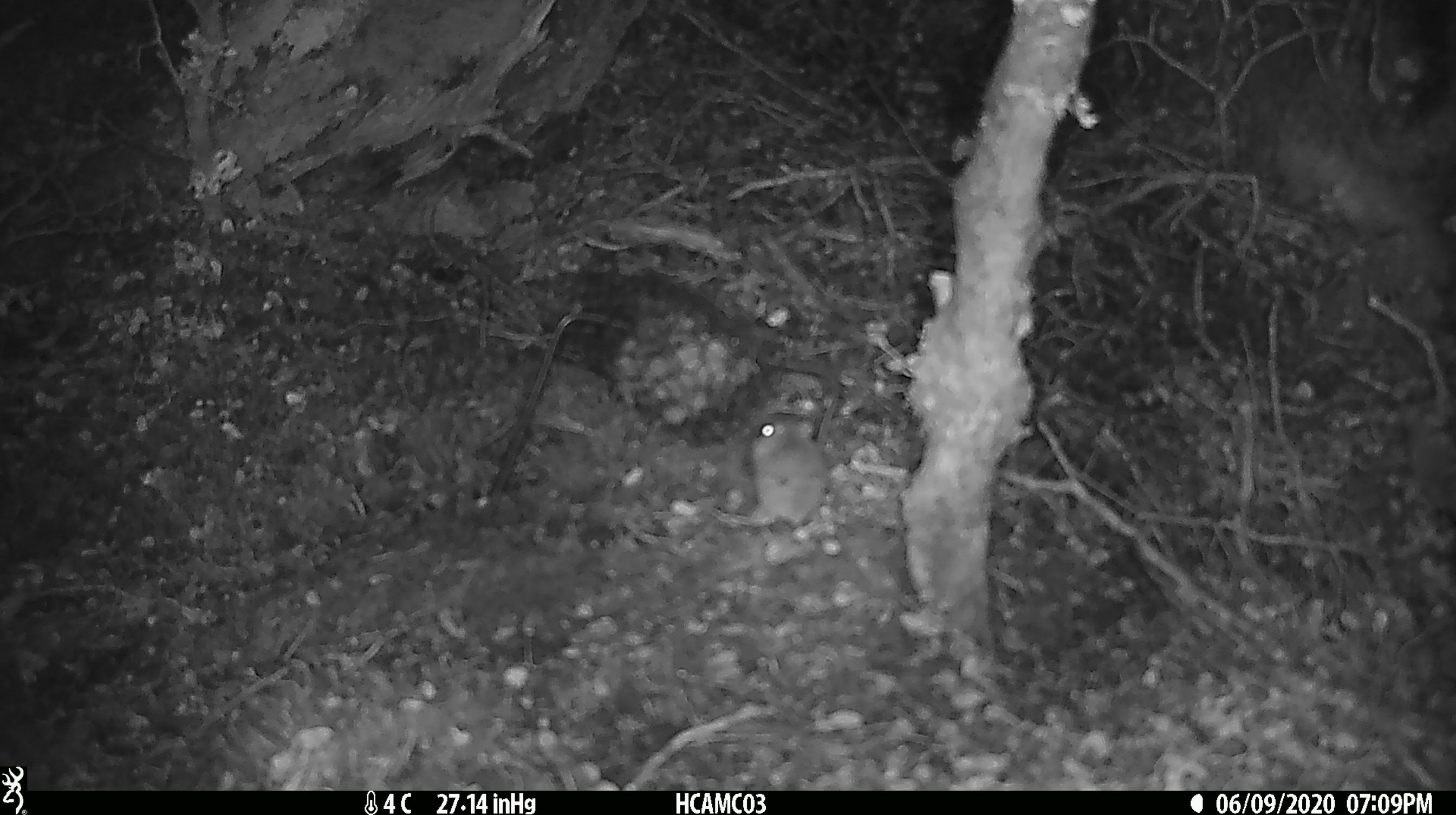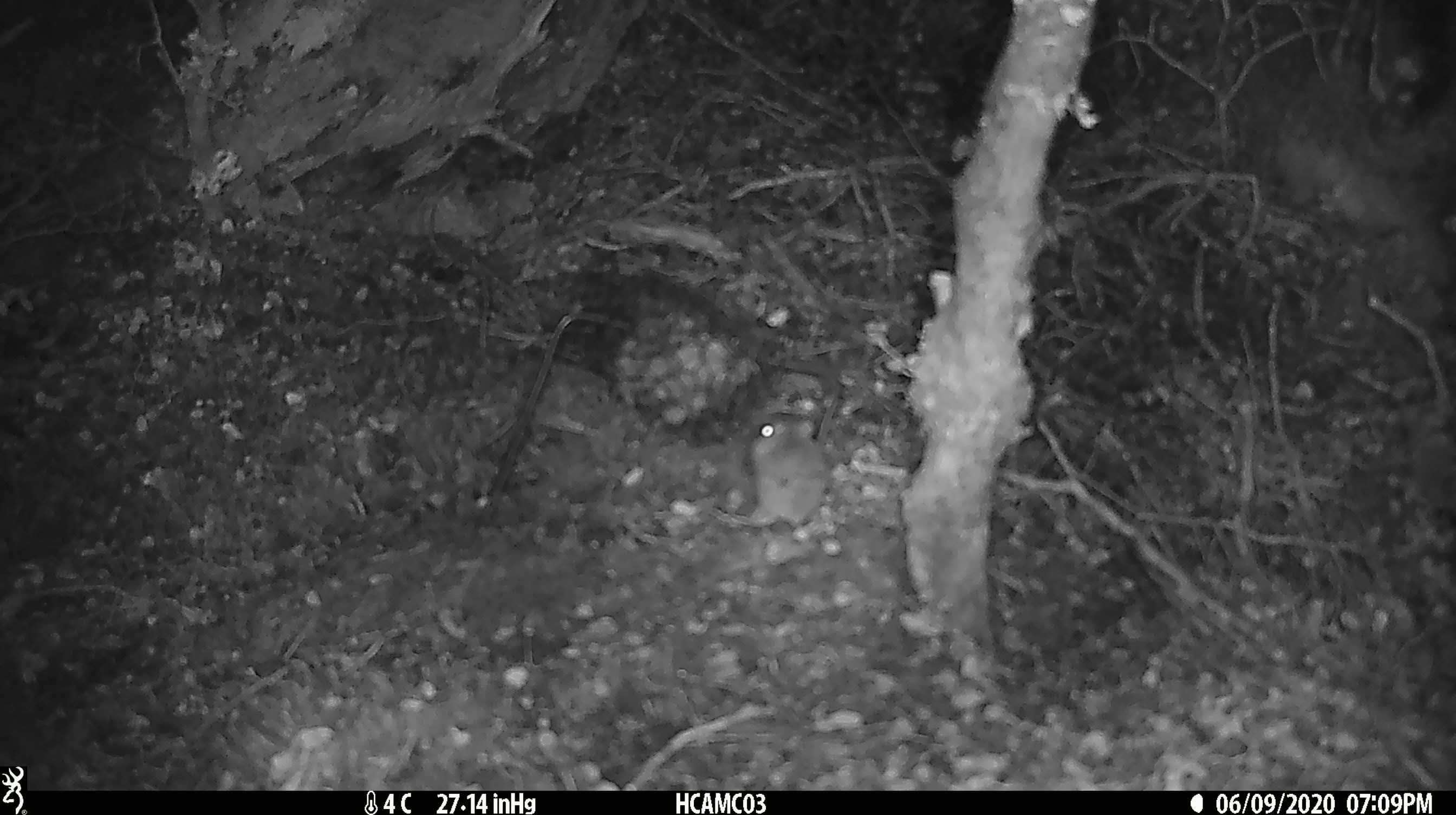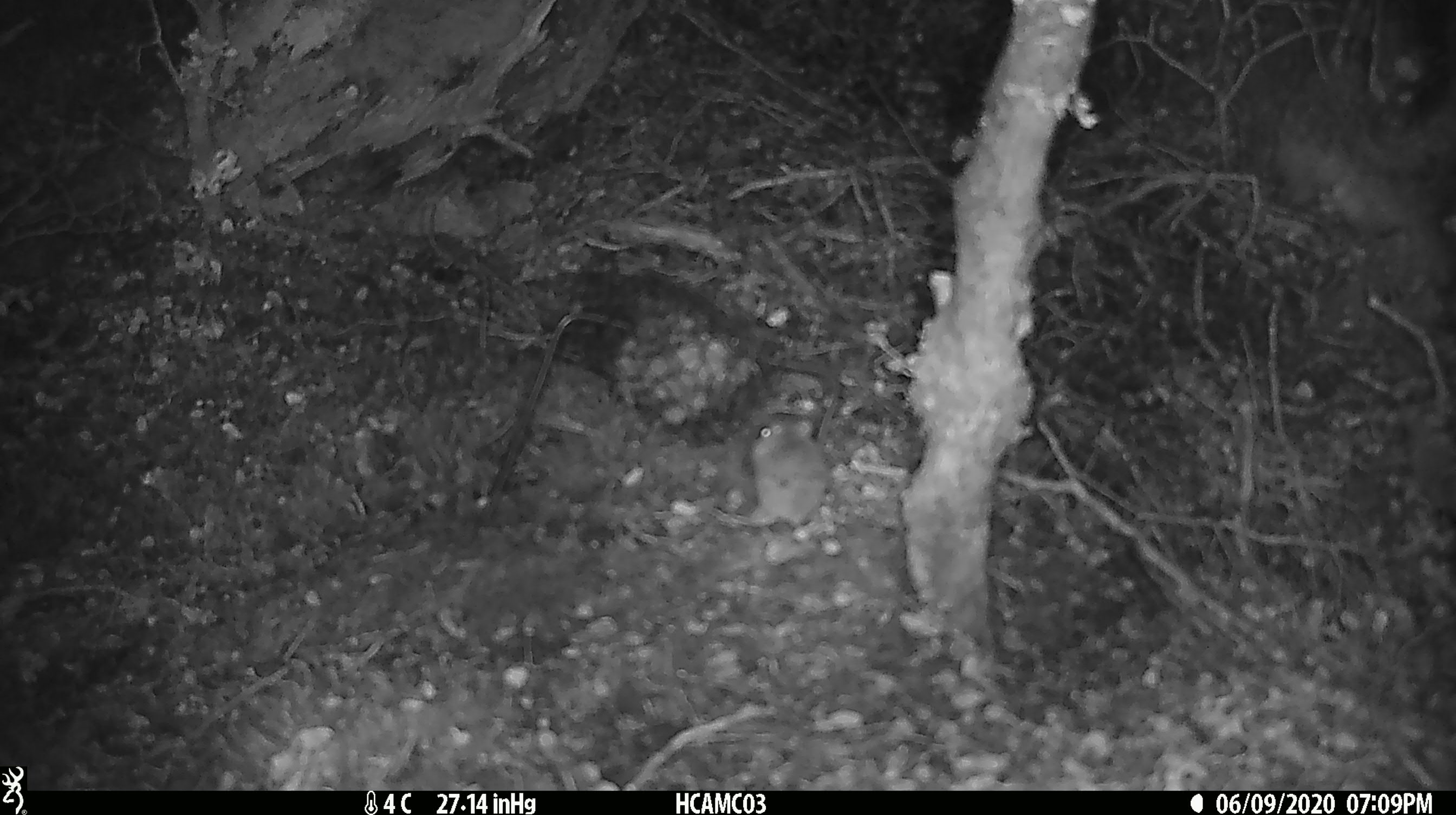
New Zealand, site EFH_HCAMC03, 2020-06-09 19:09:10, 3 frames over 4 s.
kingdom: Animalia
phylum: Chordata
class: Mammalia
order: Rodentia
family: Muridae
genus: Mus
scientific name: Mus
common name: mouse